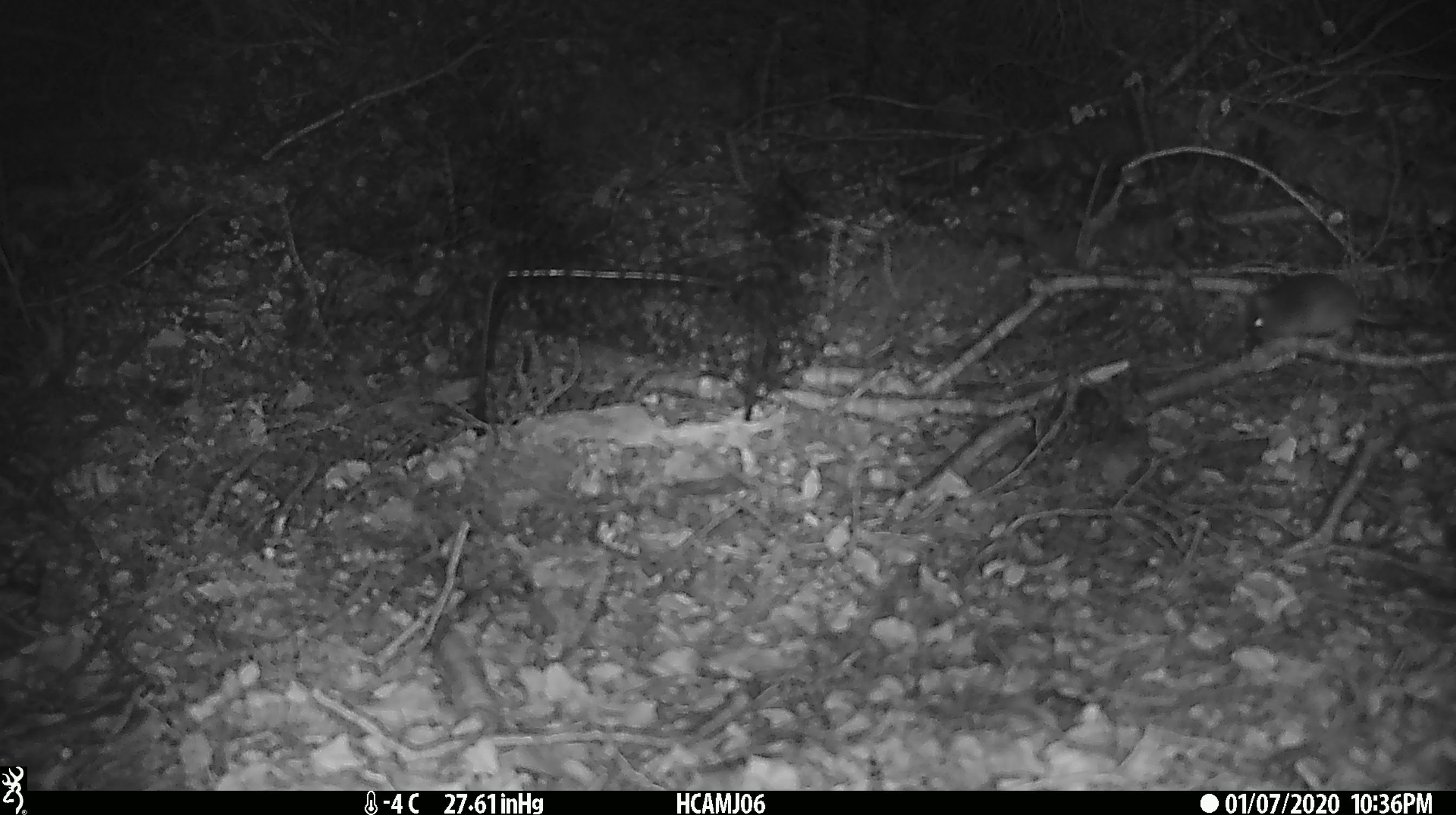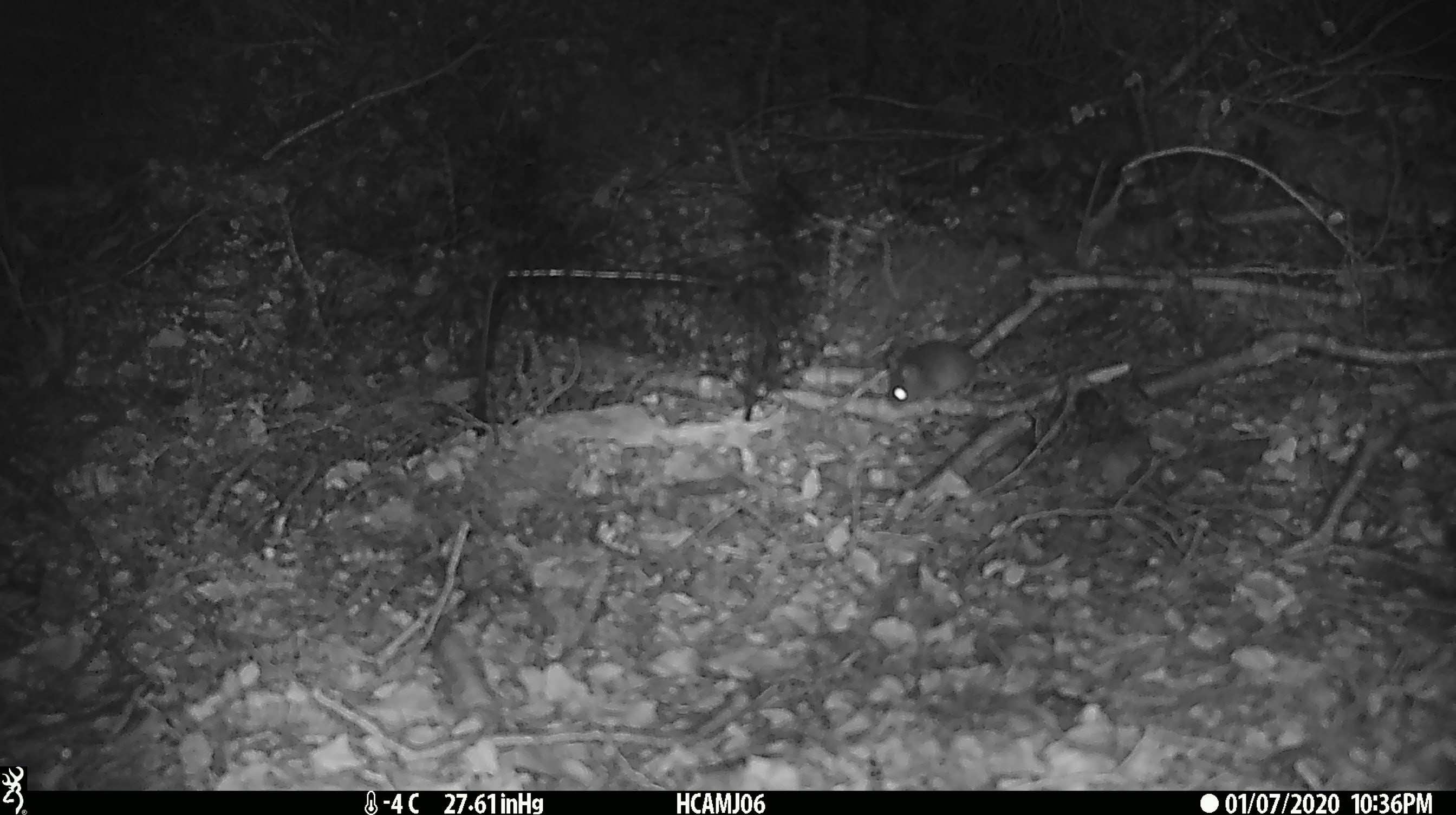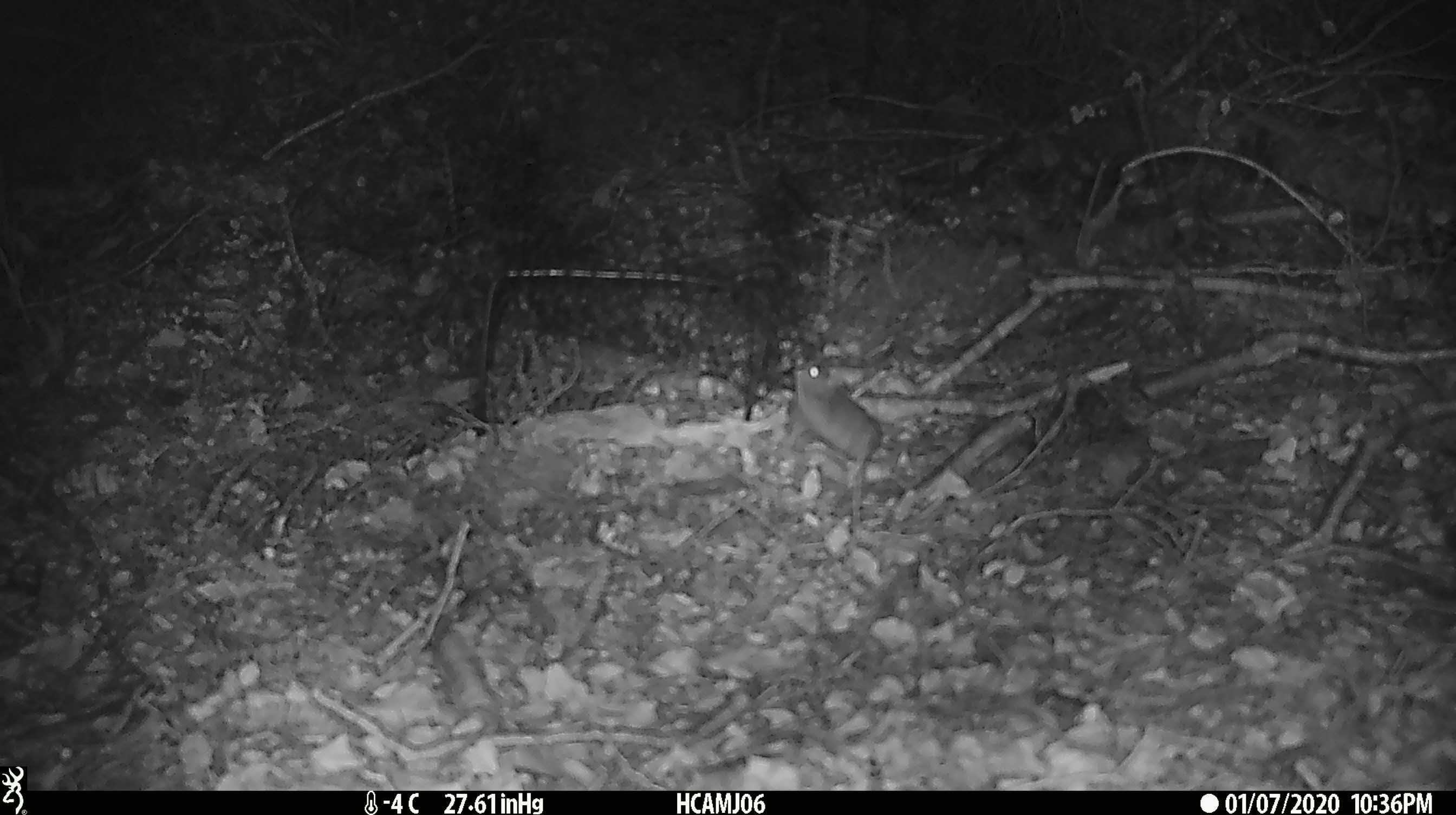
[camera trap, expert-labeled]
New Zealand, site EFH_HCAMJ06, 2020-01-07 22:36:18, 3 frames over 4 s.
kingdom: Animalia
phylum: Chordata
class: Mammalia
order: Rodentia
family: Muridae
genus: Mus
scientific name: Mus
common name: mouse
Mouse (Mus).